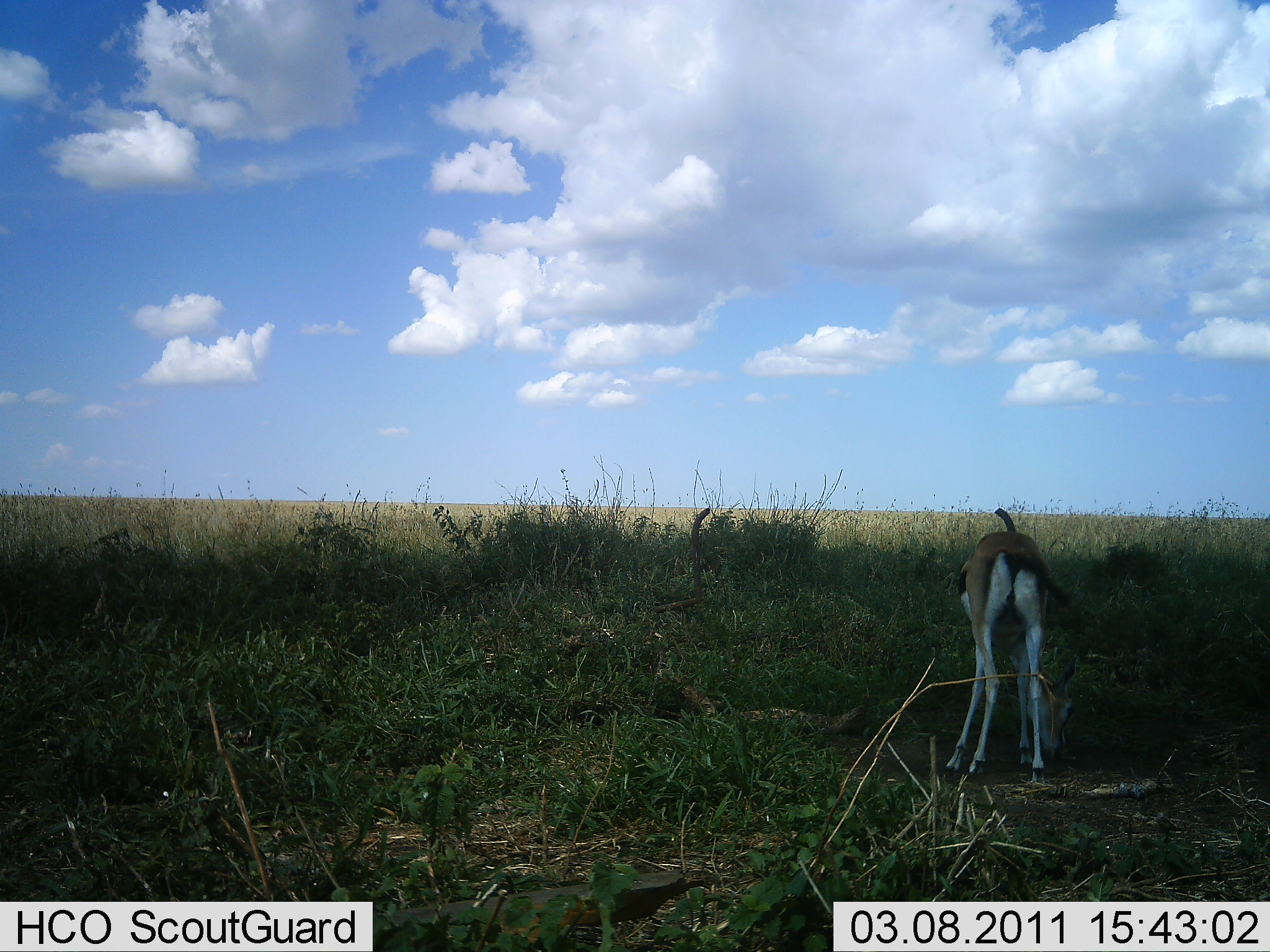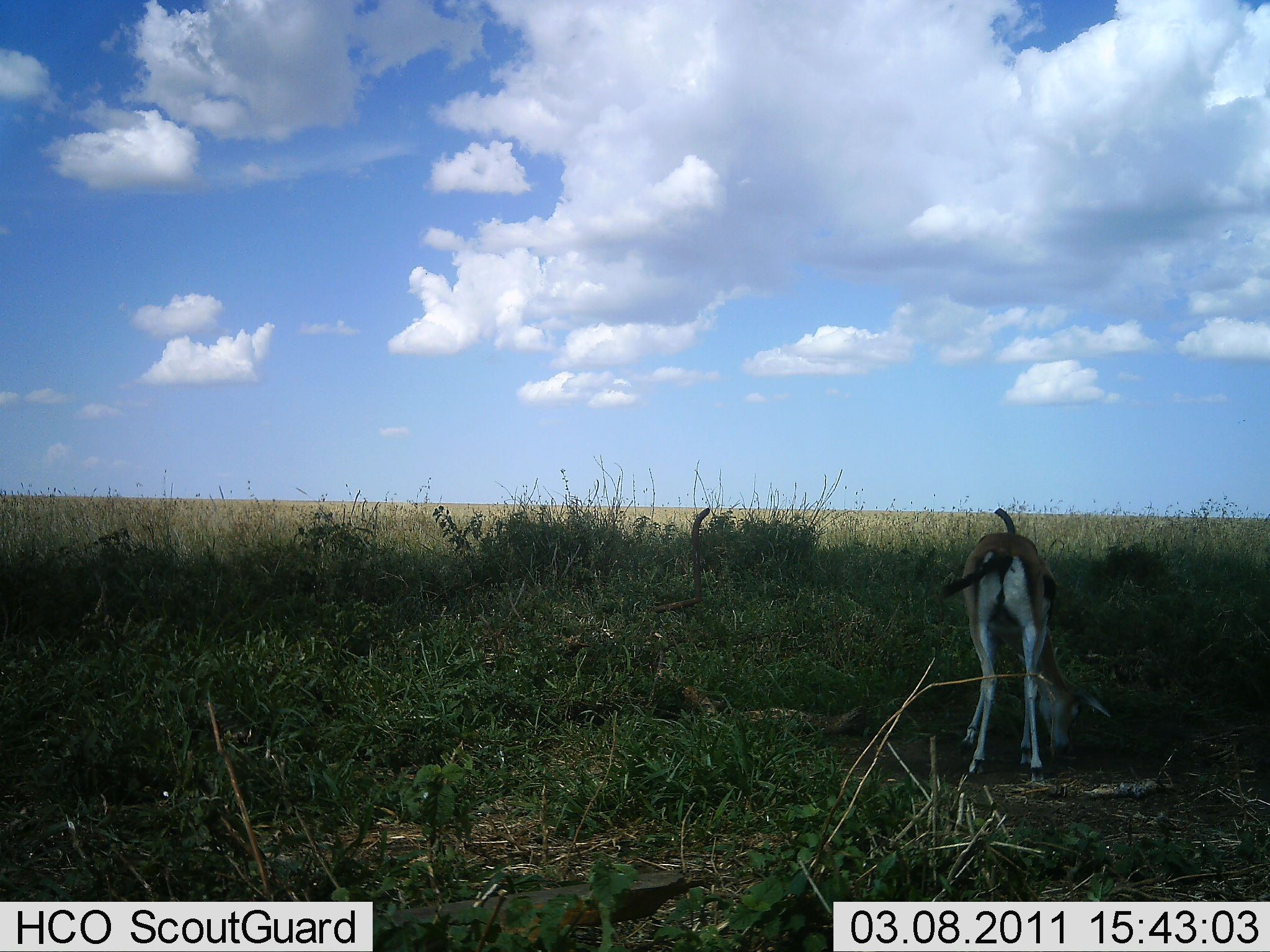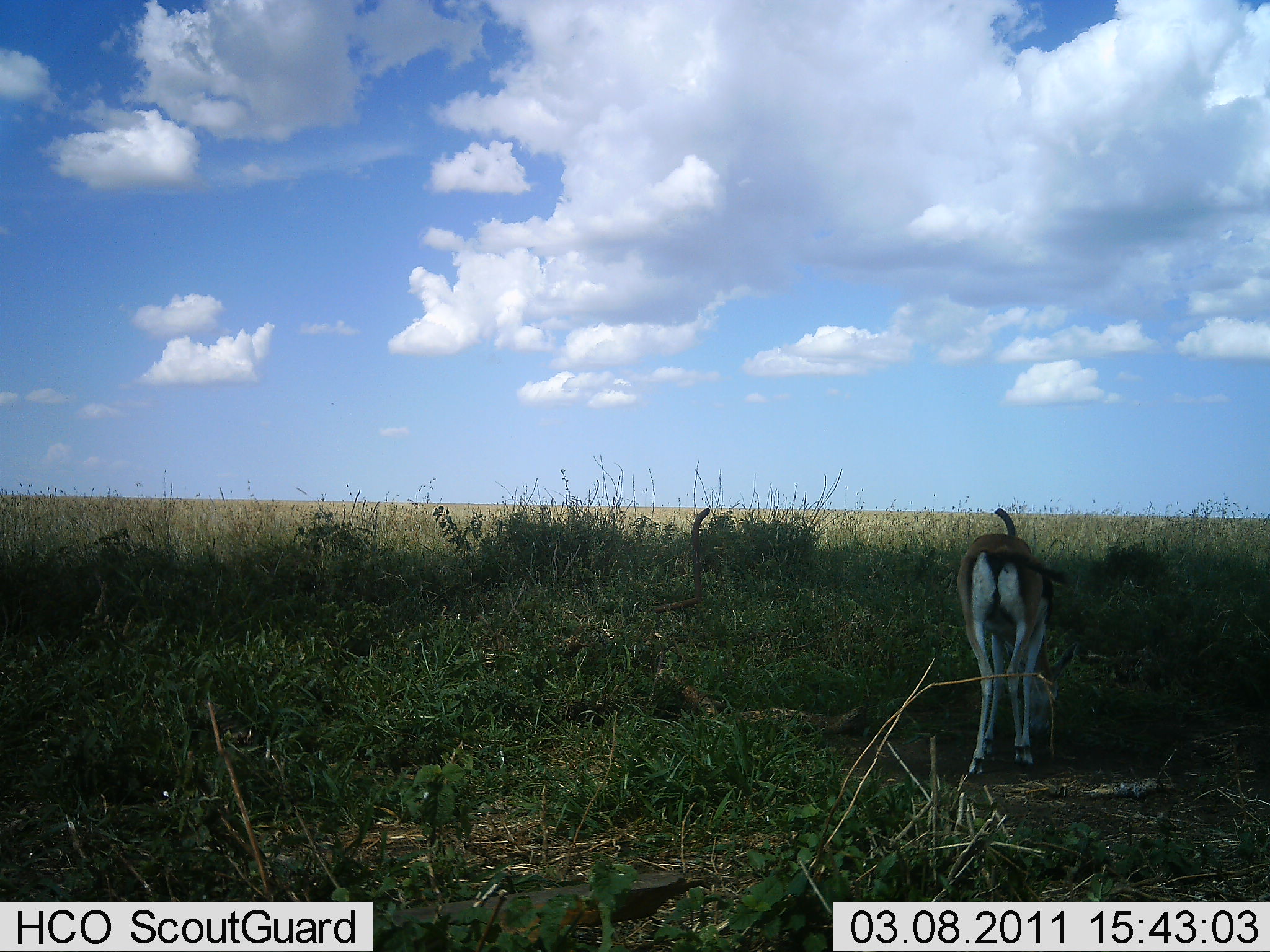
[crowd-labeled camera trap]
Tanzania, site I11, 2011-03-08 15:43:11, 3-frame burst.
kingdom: Animalia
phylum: Chordata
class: Mammalia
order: Artiodactyla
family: Bovidae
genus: Eudorcas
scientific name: Eudorcas thomsonii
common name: thomson's gazelle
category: gazellethomsons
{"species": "gazellethomsons (thomson's gazelle) (Eudorcas thomsonii)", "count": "1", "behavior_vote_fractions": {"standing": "8%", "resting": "0%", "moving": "0%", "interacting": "0%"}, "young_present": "8%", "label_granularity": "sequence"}